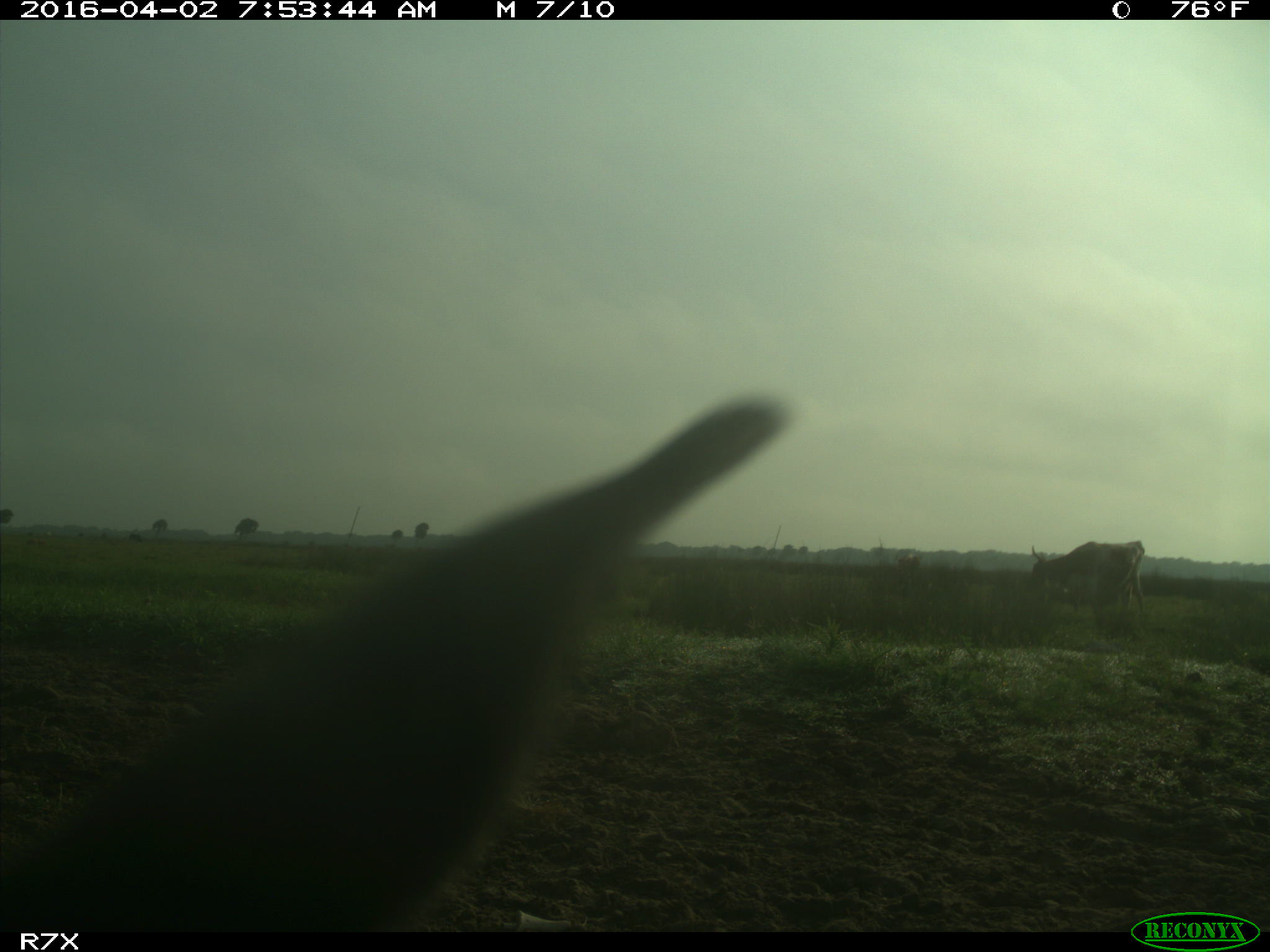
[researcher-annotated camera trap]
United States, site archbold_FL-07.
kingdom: Animalia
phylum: Chordata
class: Mammalia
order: Artiodactyla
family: Bovidae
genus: Bos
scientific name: Bos taurus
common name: domestic cow